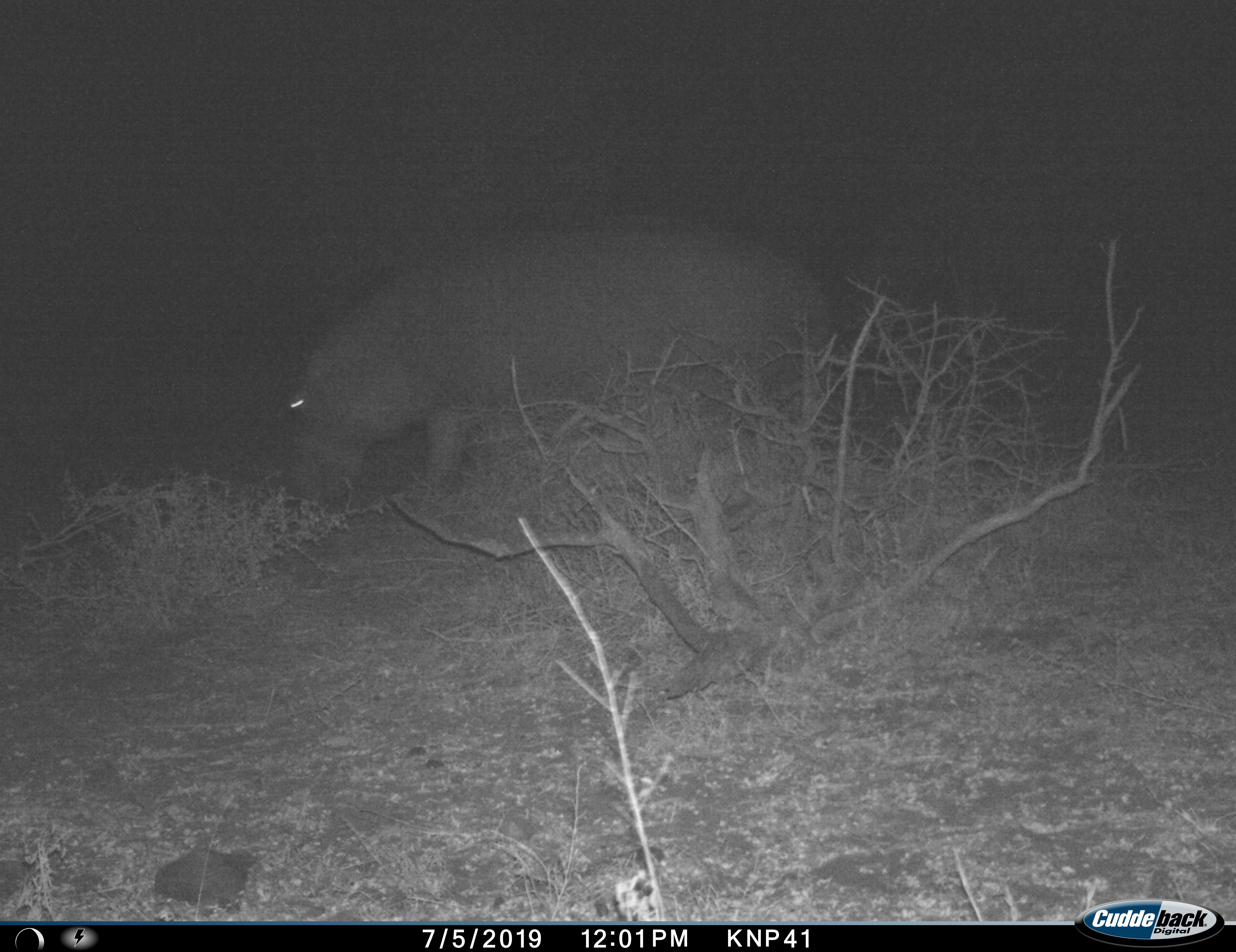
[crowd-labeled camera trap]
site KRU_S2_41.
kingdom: Animalia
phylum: Chordata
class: Mammalia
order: Artiodactyla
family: Hippopotamidae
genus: Hippopotamus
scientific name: Hippopotamus amphibius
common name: hippopotamus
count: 1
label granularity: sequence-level